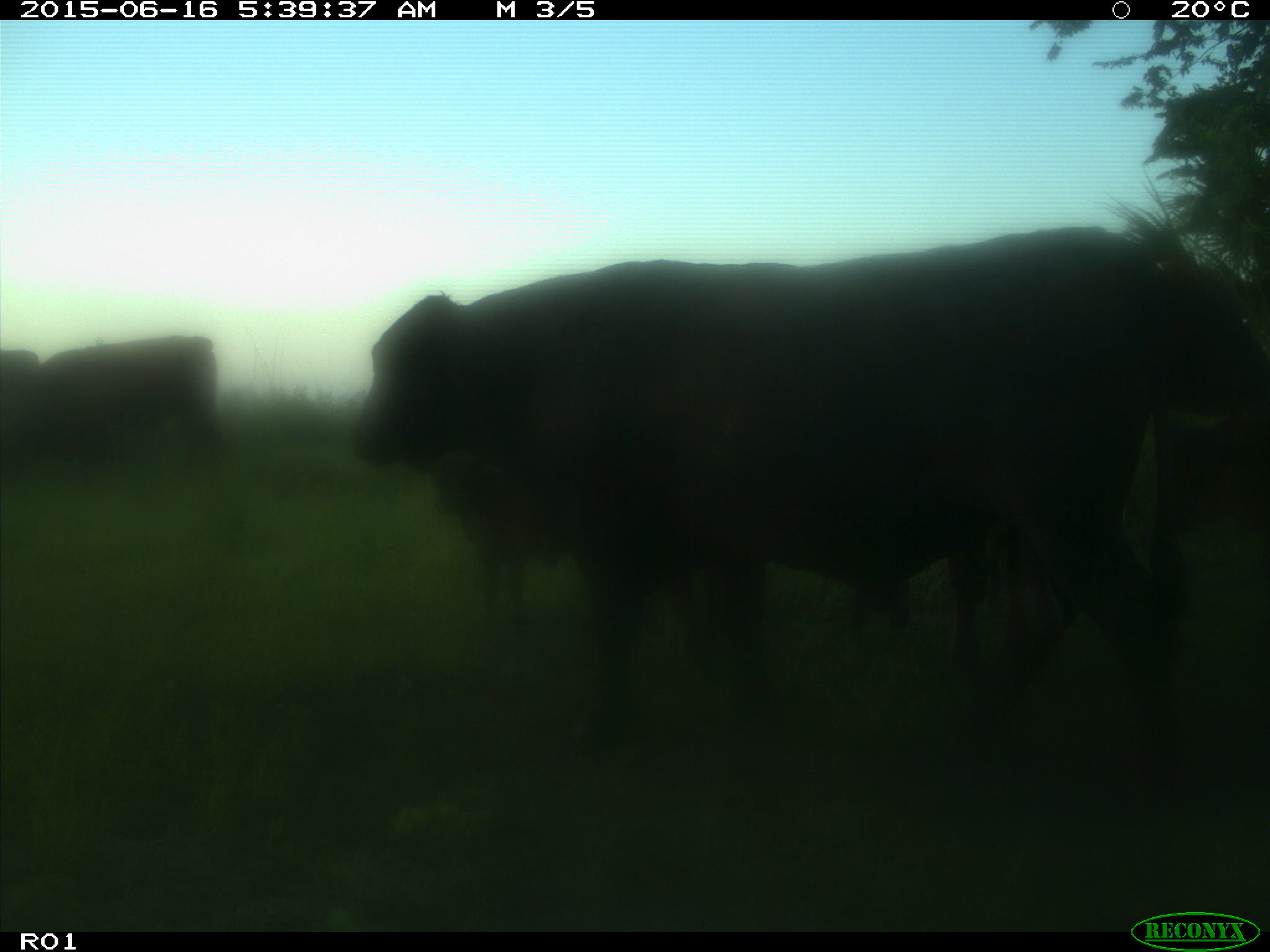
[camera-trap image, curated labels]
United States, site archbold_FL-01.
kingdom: Animalia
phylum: Chordata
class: Mammalia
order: Artiodactyla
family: Bovidae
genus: Bos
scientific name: Bos taurus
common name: domestic cow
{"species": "Bos taurus (domestic cow)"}